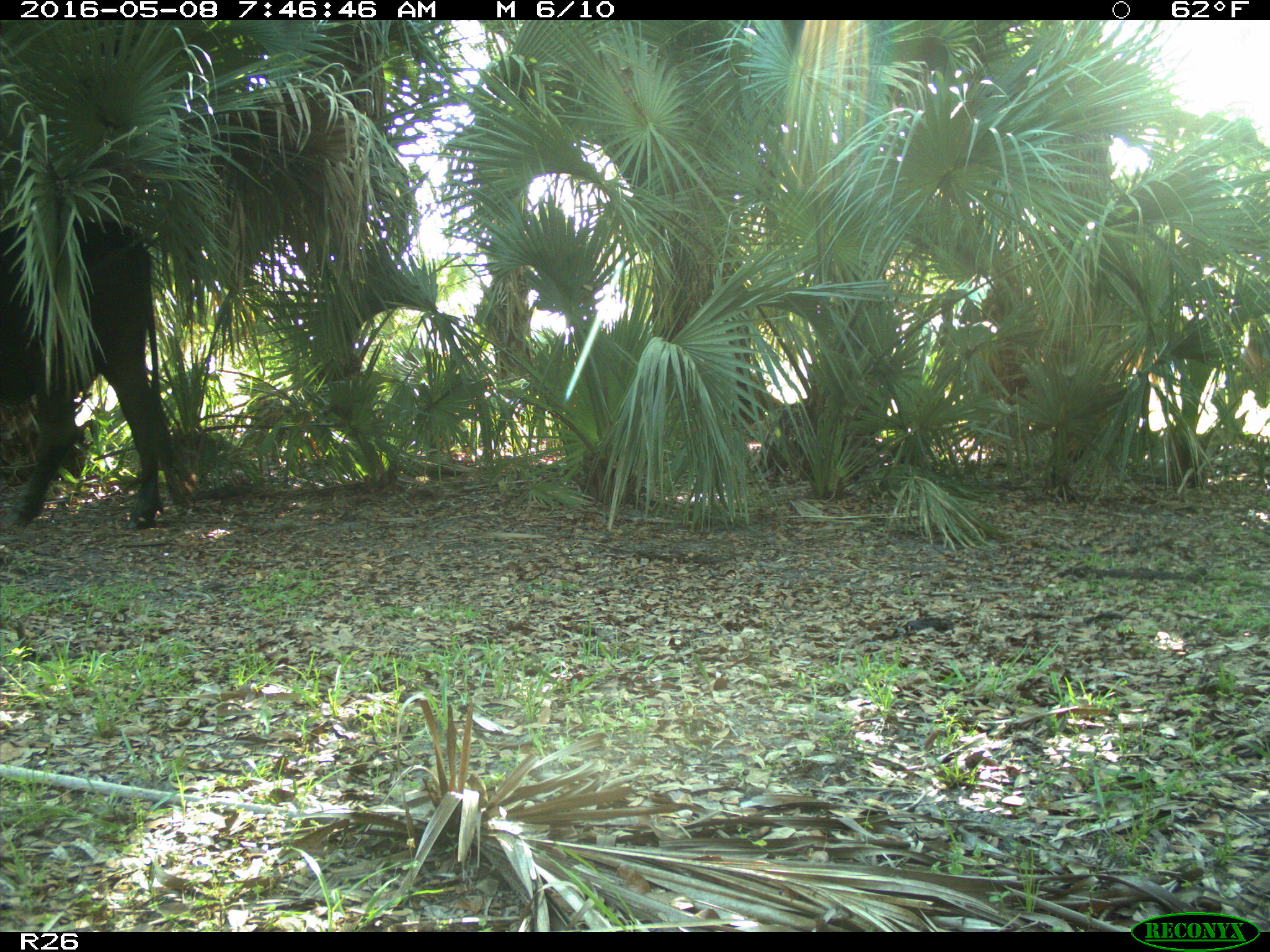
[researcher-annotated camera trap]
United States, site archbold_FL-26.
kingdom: Animalia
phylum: Chordata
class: Mammalia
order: Artiodactyla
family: Bovidae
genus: Bos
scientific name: Bos taurus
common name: domestic cow